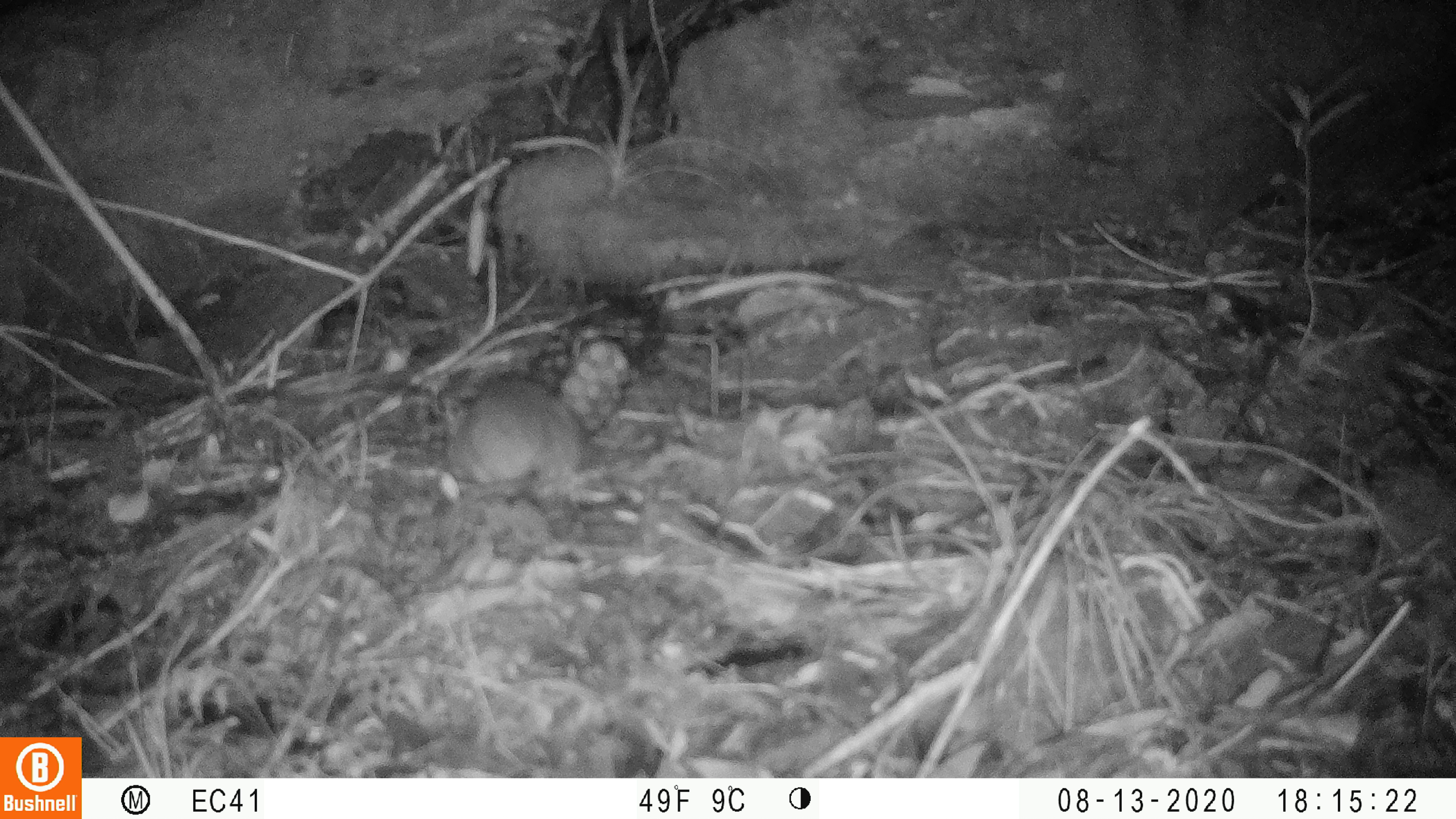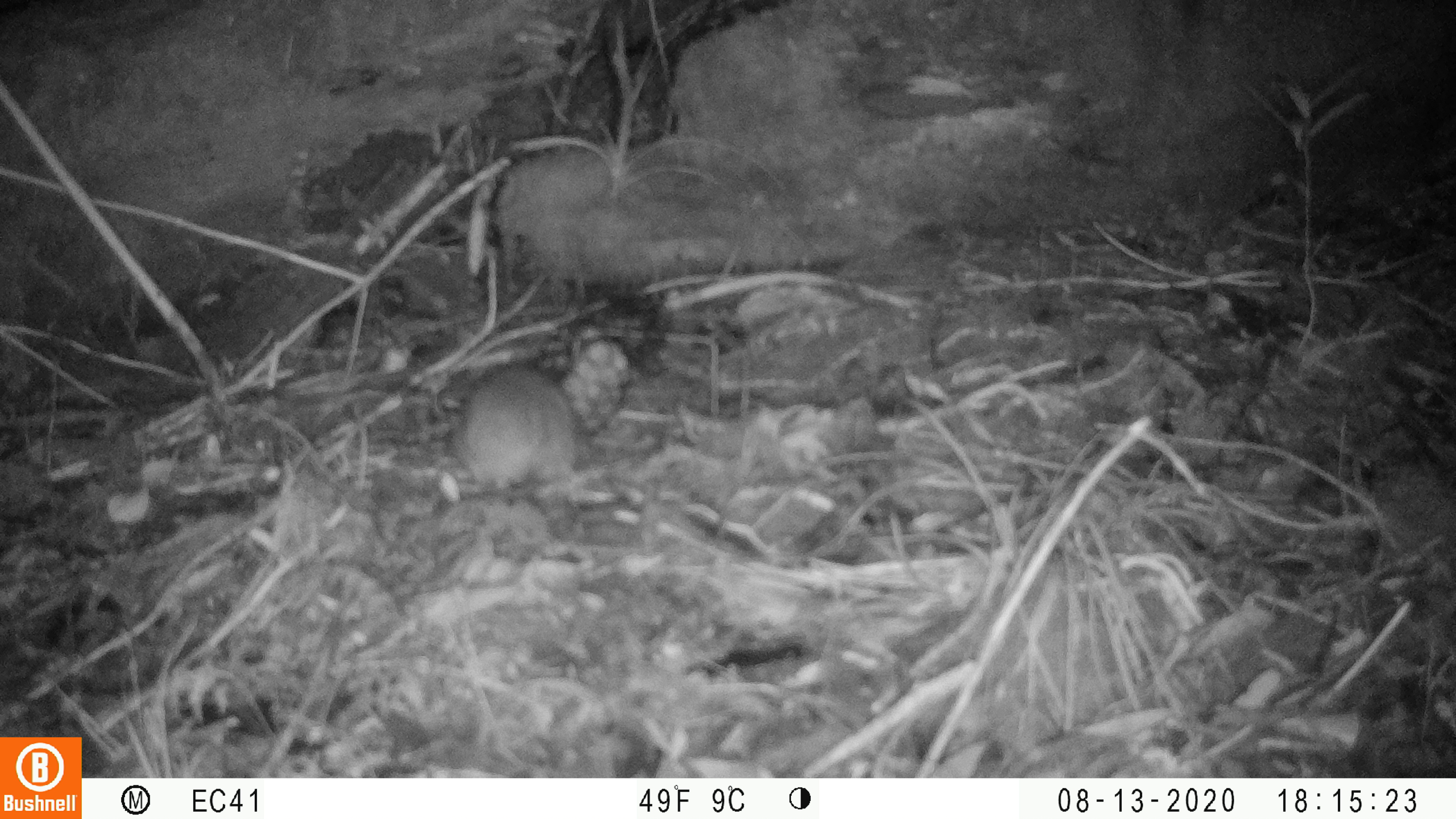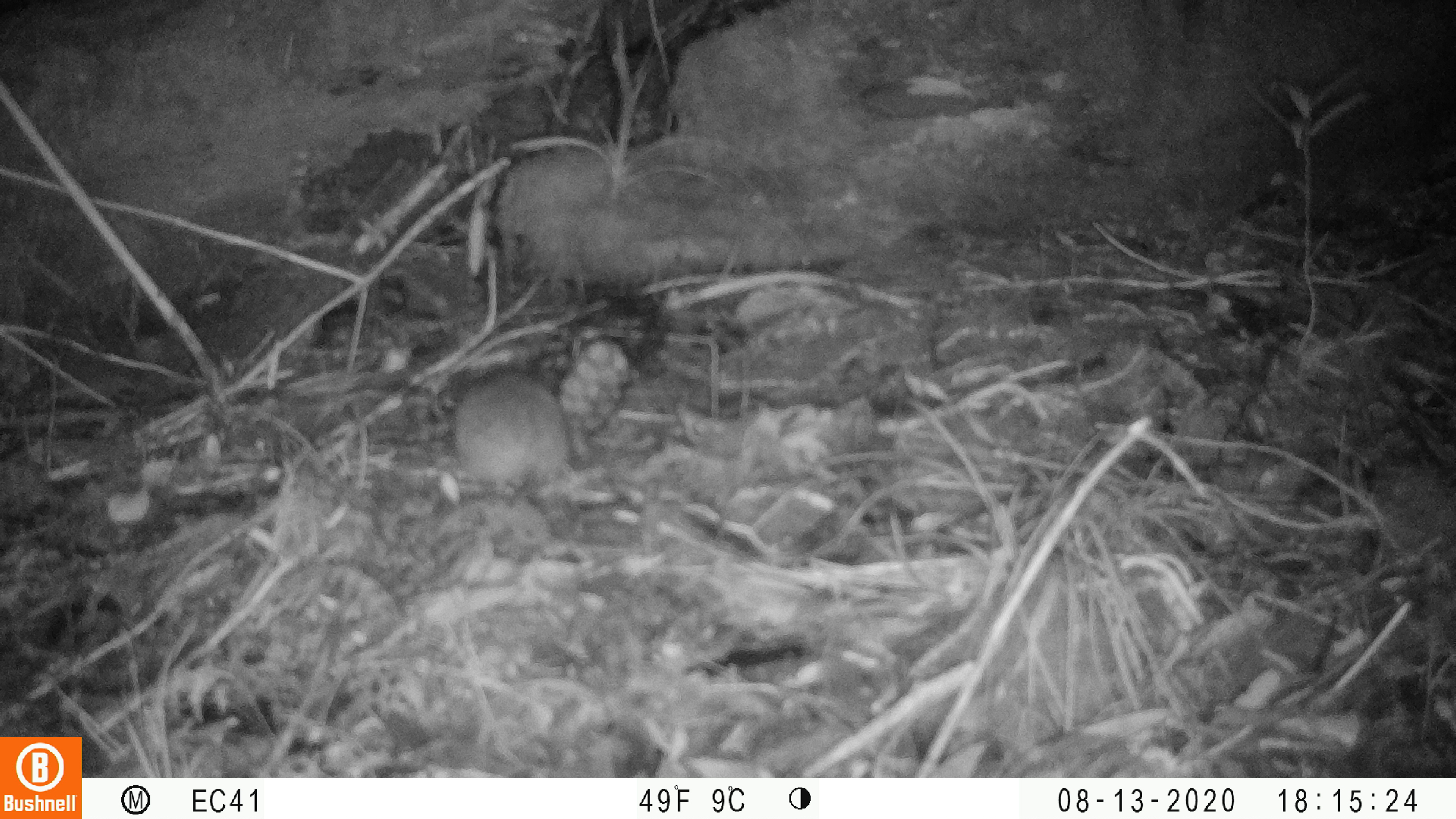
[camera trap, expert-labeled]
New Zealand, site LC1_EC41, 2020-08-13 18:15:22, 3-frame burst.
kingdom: Animalia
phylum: Chordata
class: Mammalia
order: Rodentia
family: Muridae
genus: Rattus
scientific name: Rattus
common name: rat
Rat (Rattus).